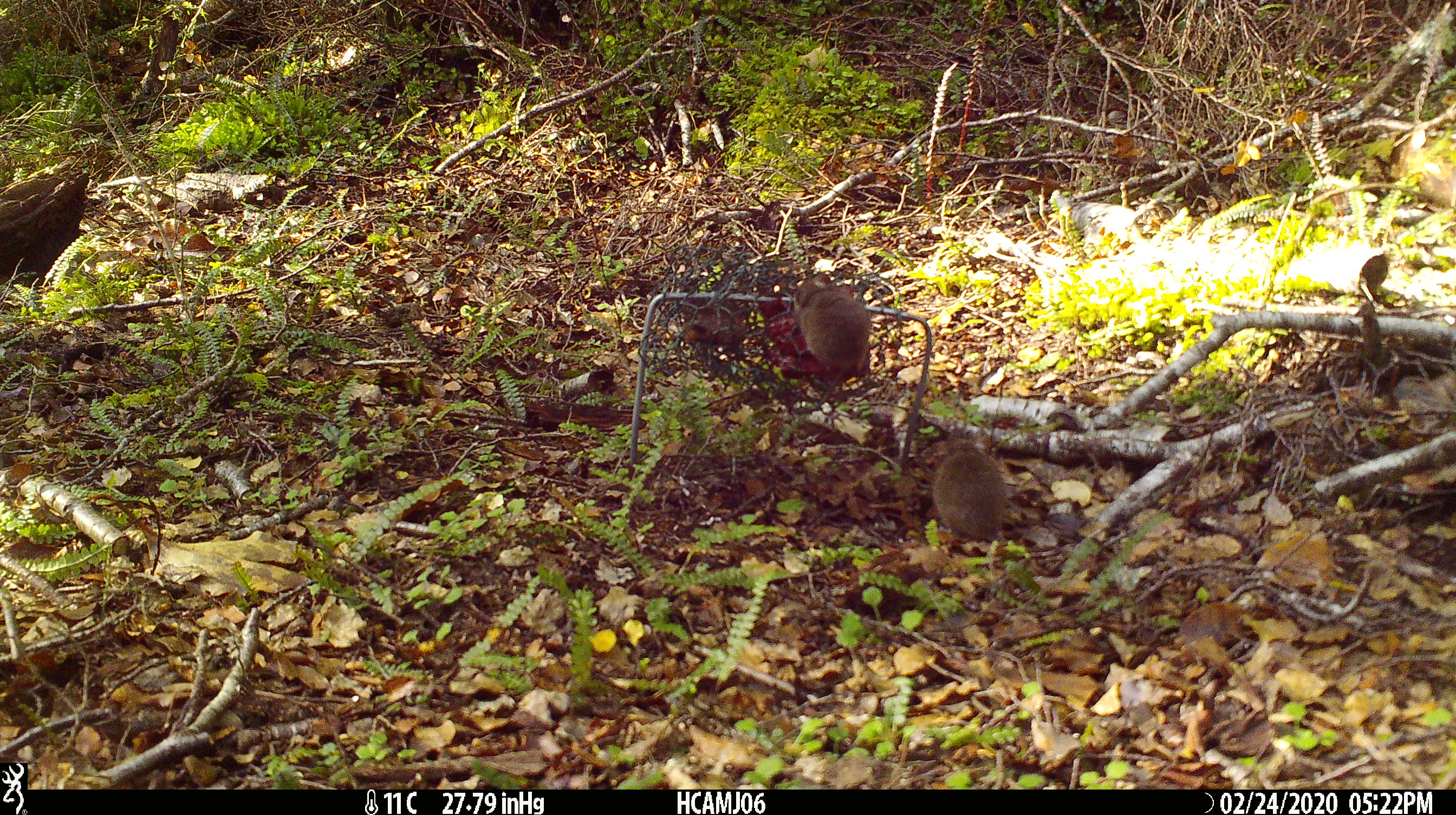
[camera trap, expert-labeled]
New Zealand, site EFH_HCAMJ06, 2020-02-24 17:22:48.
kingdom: Animalia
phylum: Chordata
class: Mammalia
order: Rodentia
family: Muridae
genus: Mus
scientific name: Mus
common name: mouse